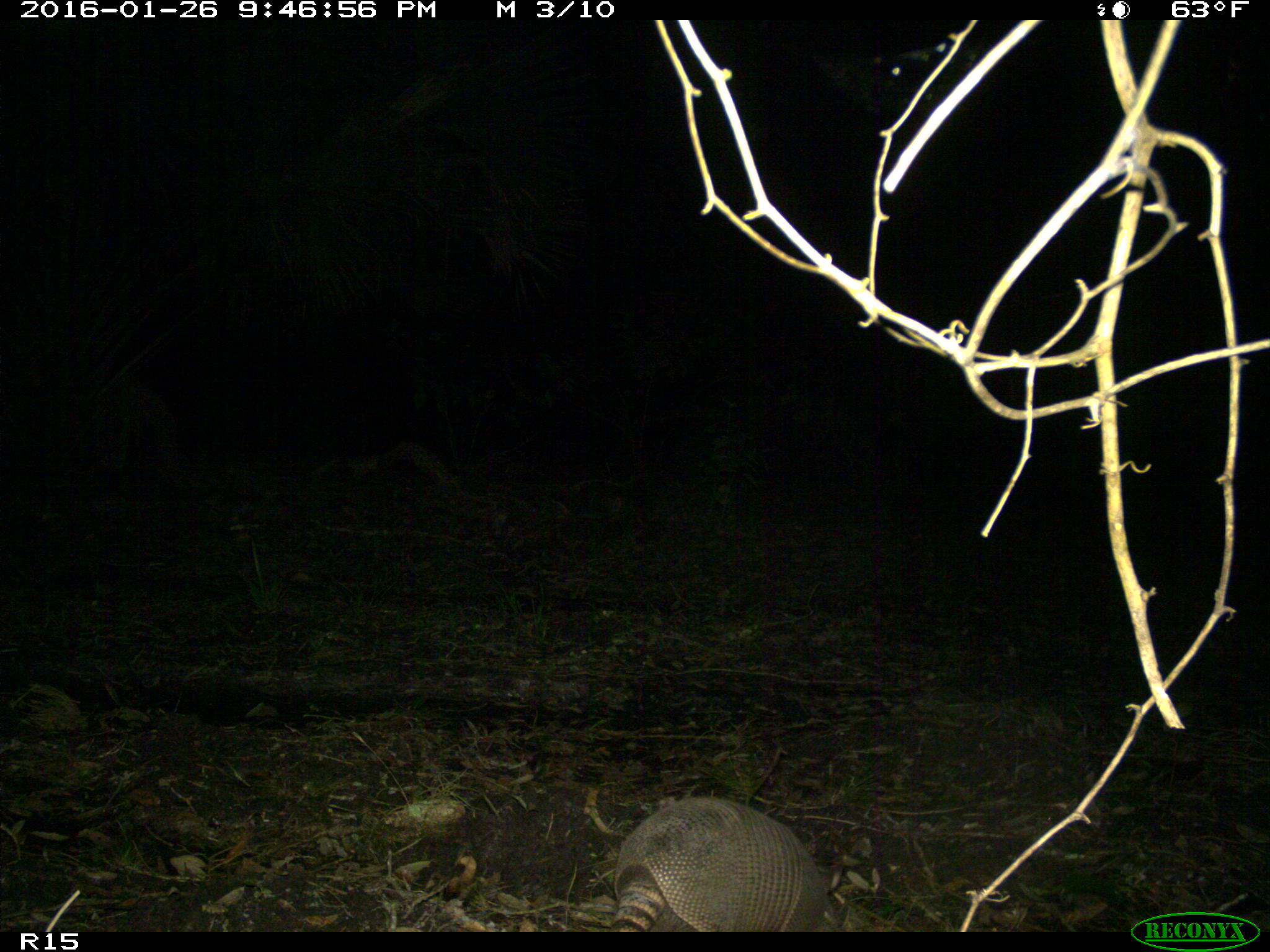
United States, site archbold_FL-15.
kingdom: Animalia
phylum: Chordata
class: Mammalia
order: Cingulata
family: Dasypodidae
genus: Dasypus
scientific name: Dasypus novemcinctus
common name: nine-banded armadillo